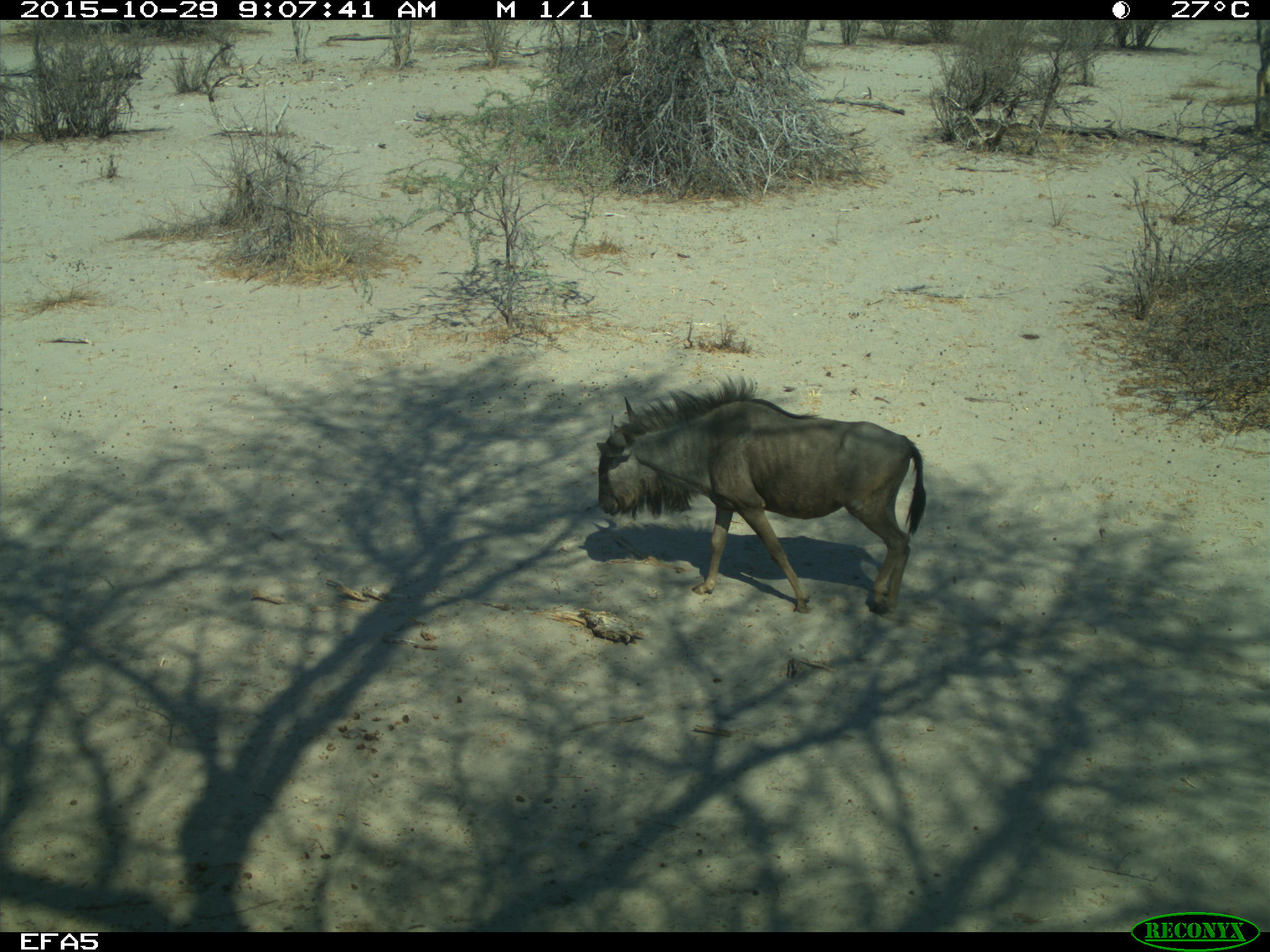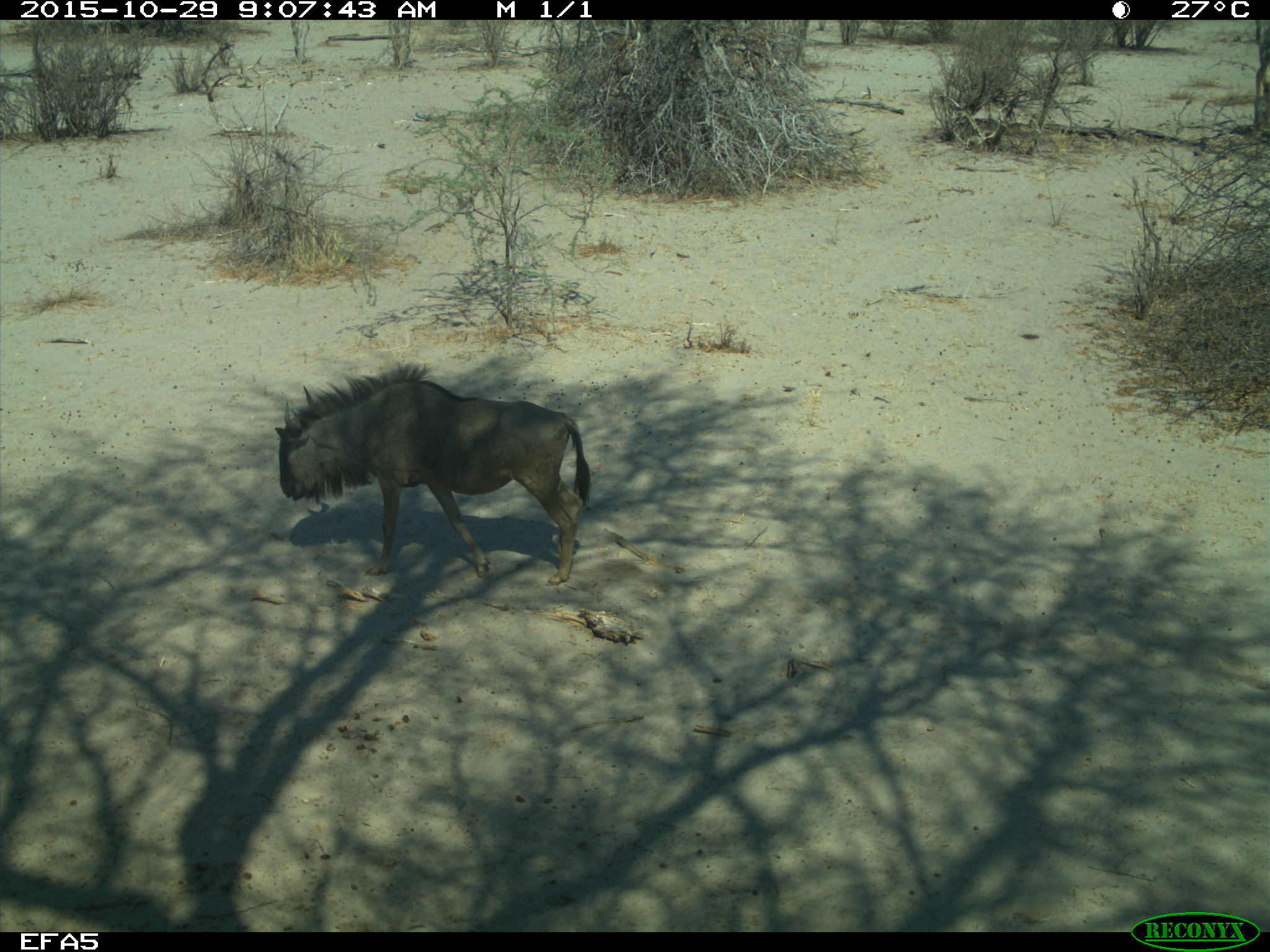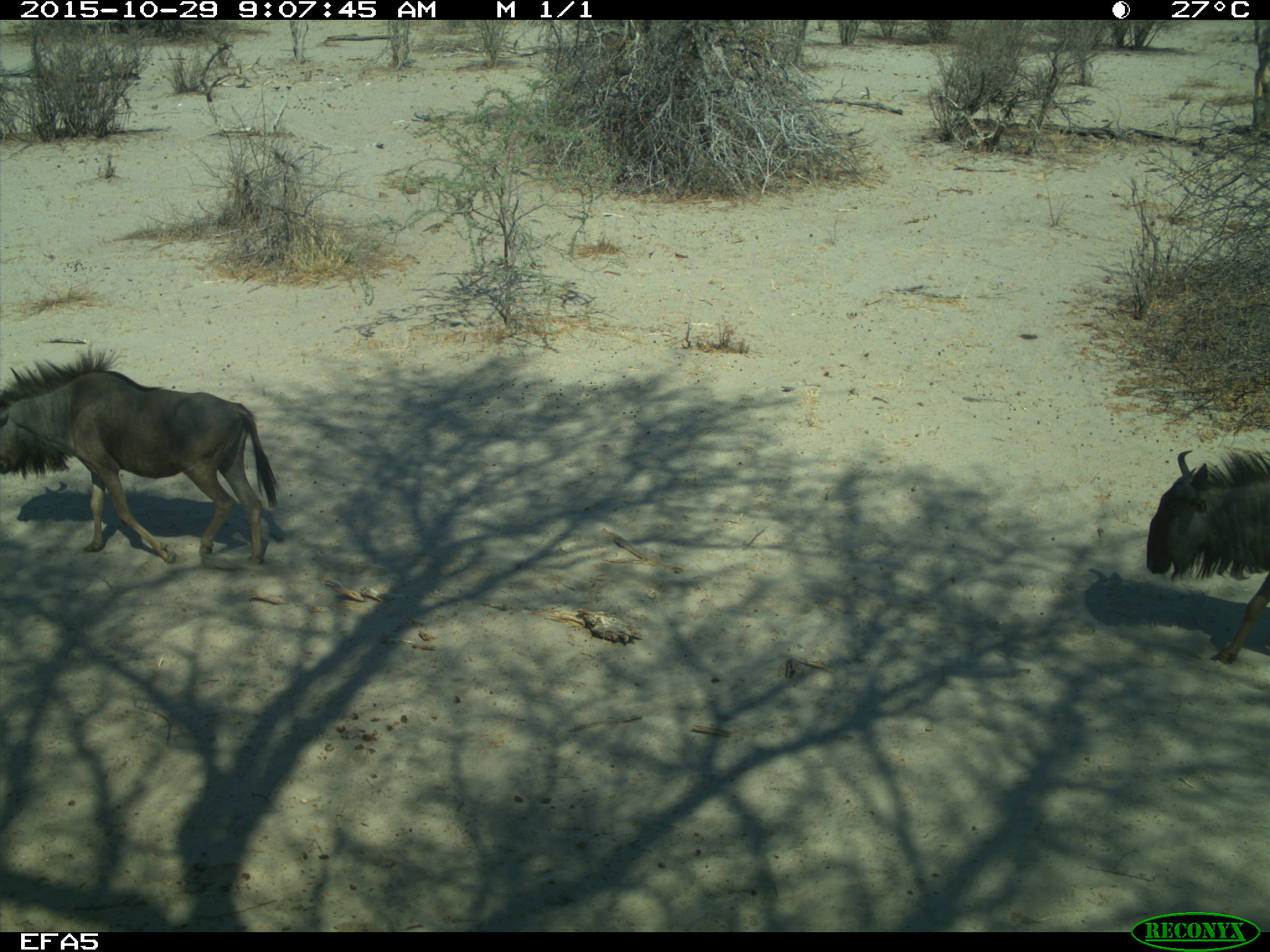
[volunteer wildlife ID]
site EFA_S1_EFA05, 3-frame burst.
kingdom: Animalia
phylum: Chordata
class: Mammalia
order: Artiodactyla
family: Bovidae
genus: Connochaetes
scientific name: Connochaetes taurinus taurinus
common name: blue wildebeest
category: wildebeestblue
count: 1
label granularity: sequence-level